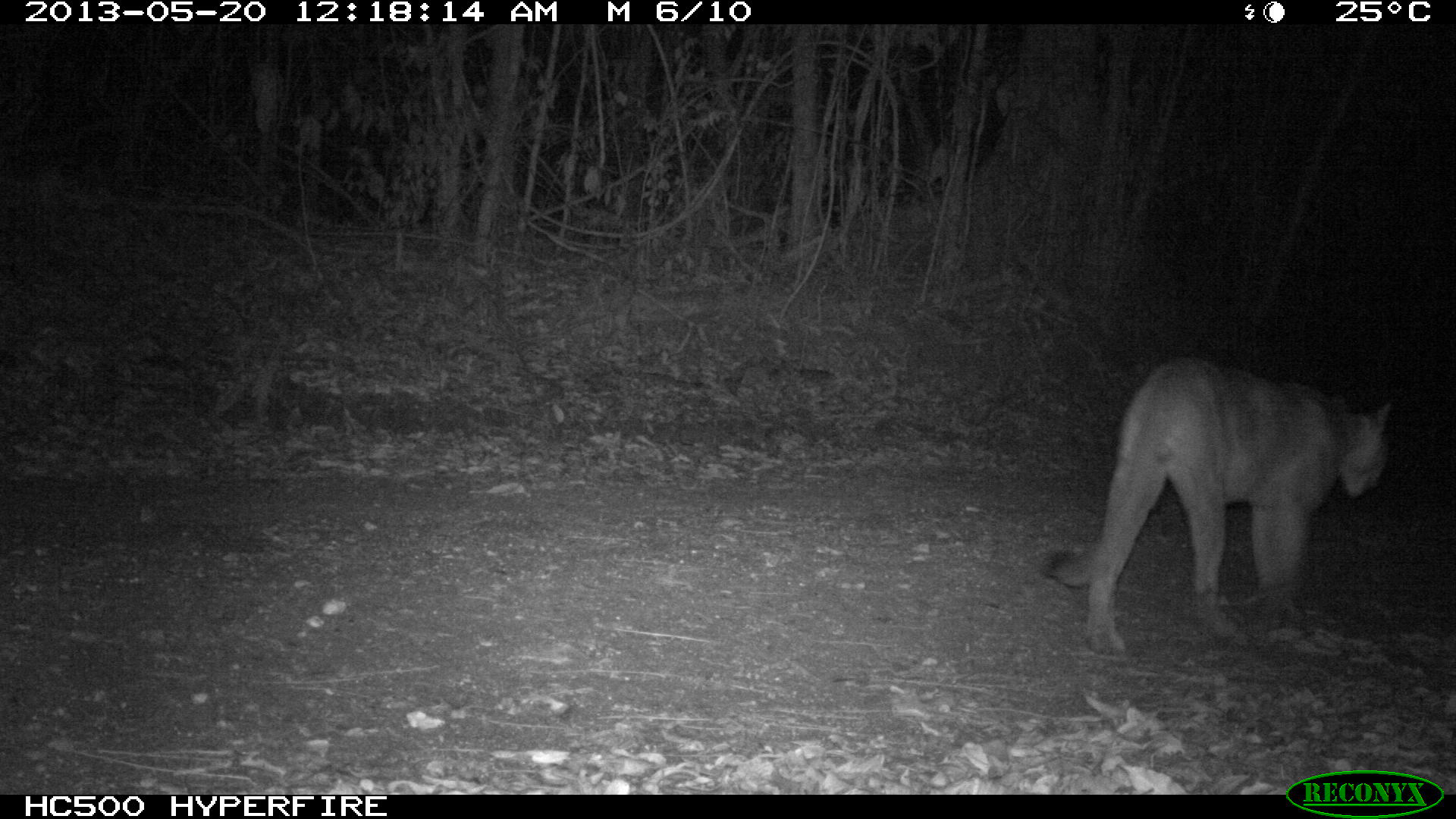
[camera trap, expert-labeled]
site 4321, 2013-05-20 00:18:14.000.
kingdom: Animalia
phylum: Chordata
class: Mammalia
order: Carnivora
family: Felidae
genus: Puma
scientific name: Puma concolor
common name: mountain lion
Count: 1.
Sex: male.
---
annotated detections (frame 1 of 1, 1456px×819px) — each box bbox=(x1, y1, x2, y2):
puma concolor: bbox=(1042, 359, 1394, 652)